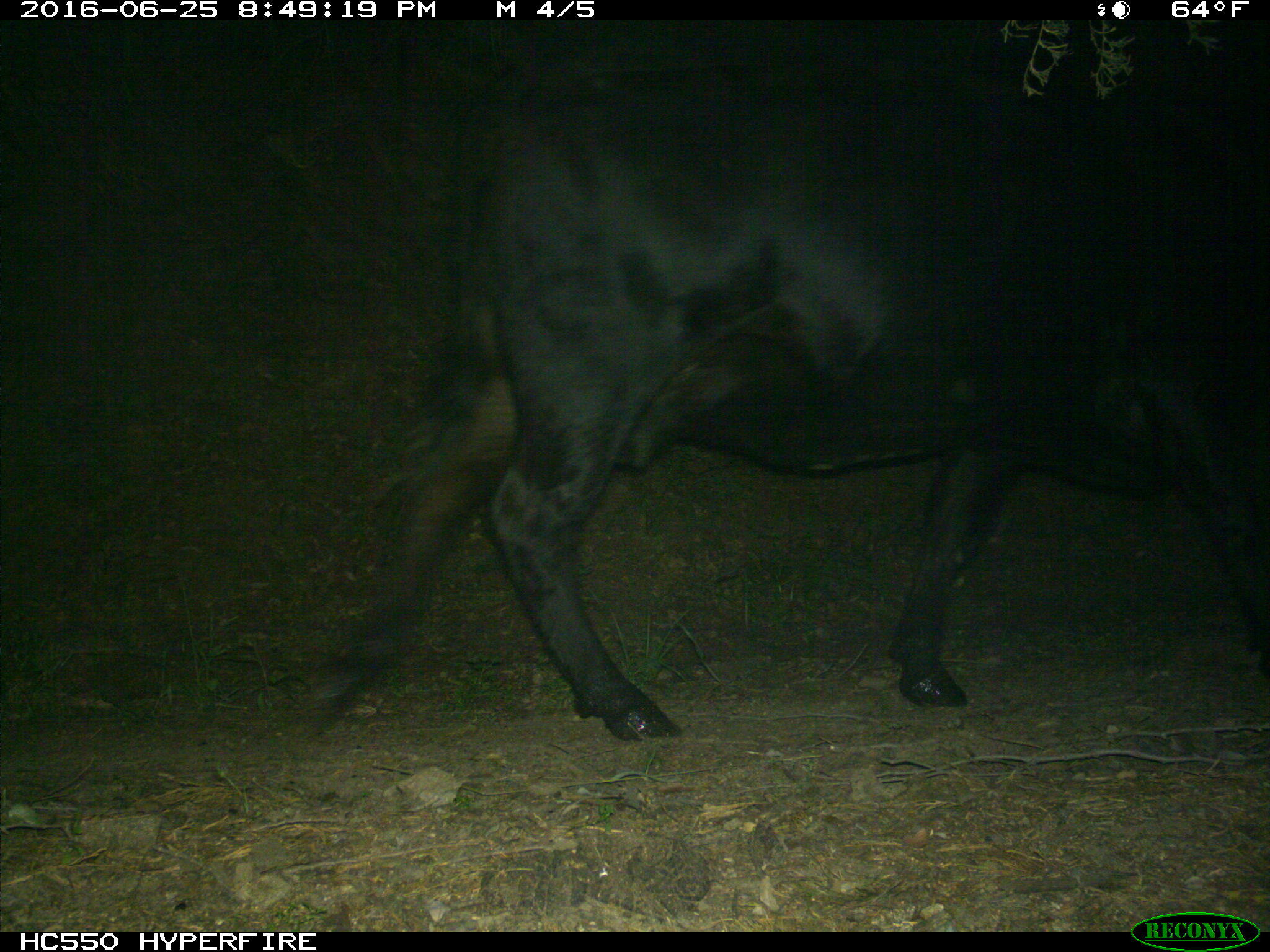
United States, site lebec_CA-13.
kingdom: Animalia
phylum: Chordata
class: Mammalia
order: Artiodactyla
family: Bovidae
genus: Bos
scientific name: Bos taurus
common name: domestic cow